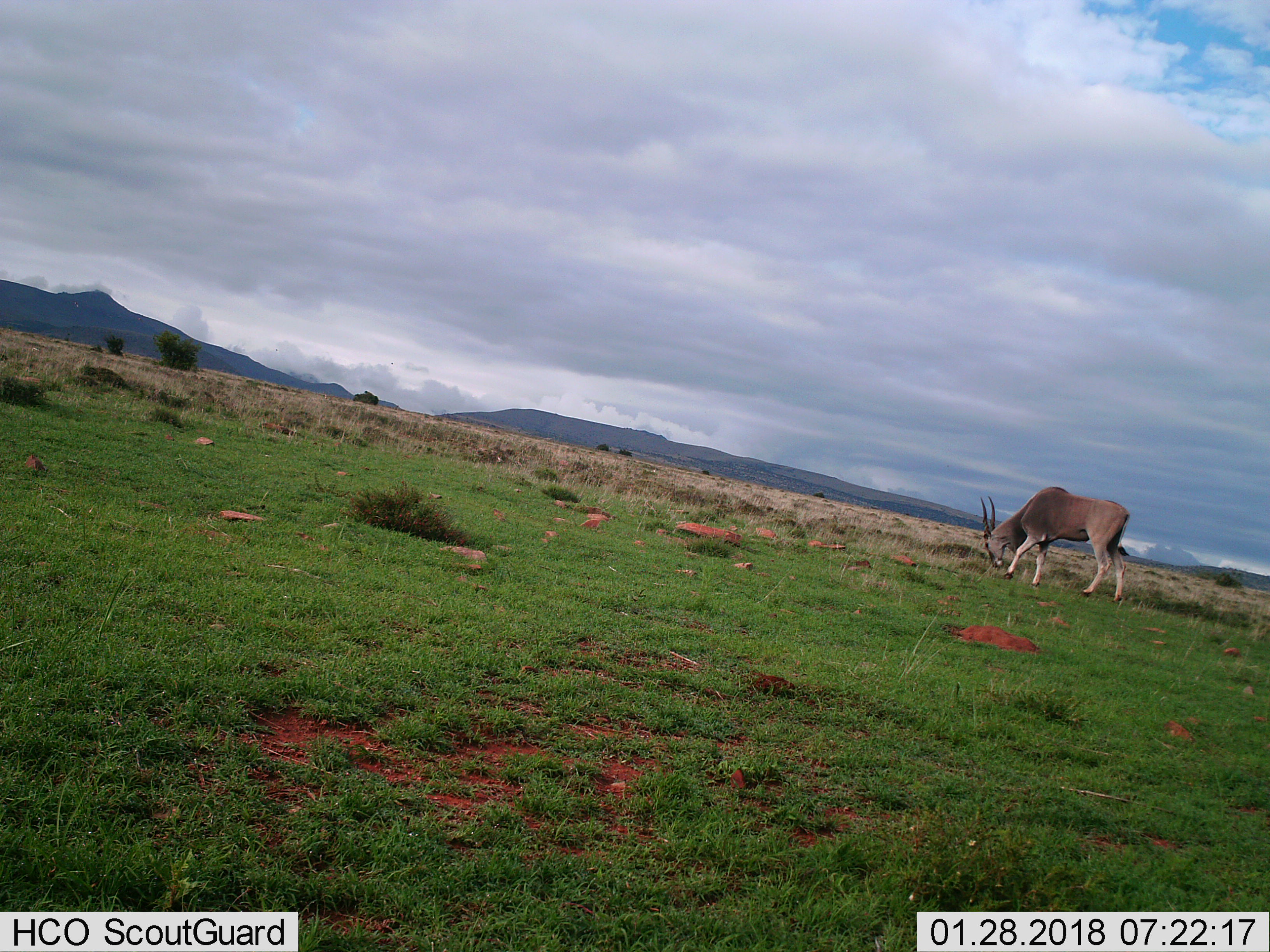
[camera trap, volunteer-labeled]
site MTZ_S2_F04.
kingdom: Animalia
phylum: Chordata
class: Mammalia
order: Artiodactyla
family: Bovidae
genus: Tragelaphus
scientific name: Tragelaphus oryx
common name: eland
Eland (Tragelaphus oryx), count 1. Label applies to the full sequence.